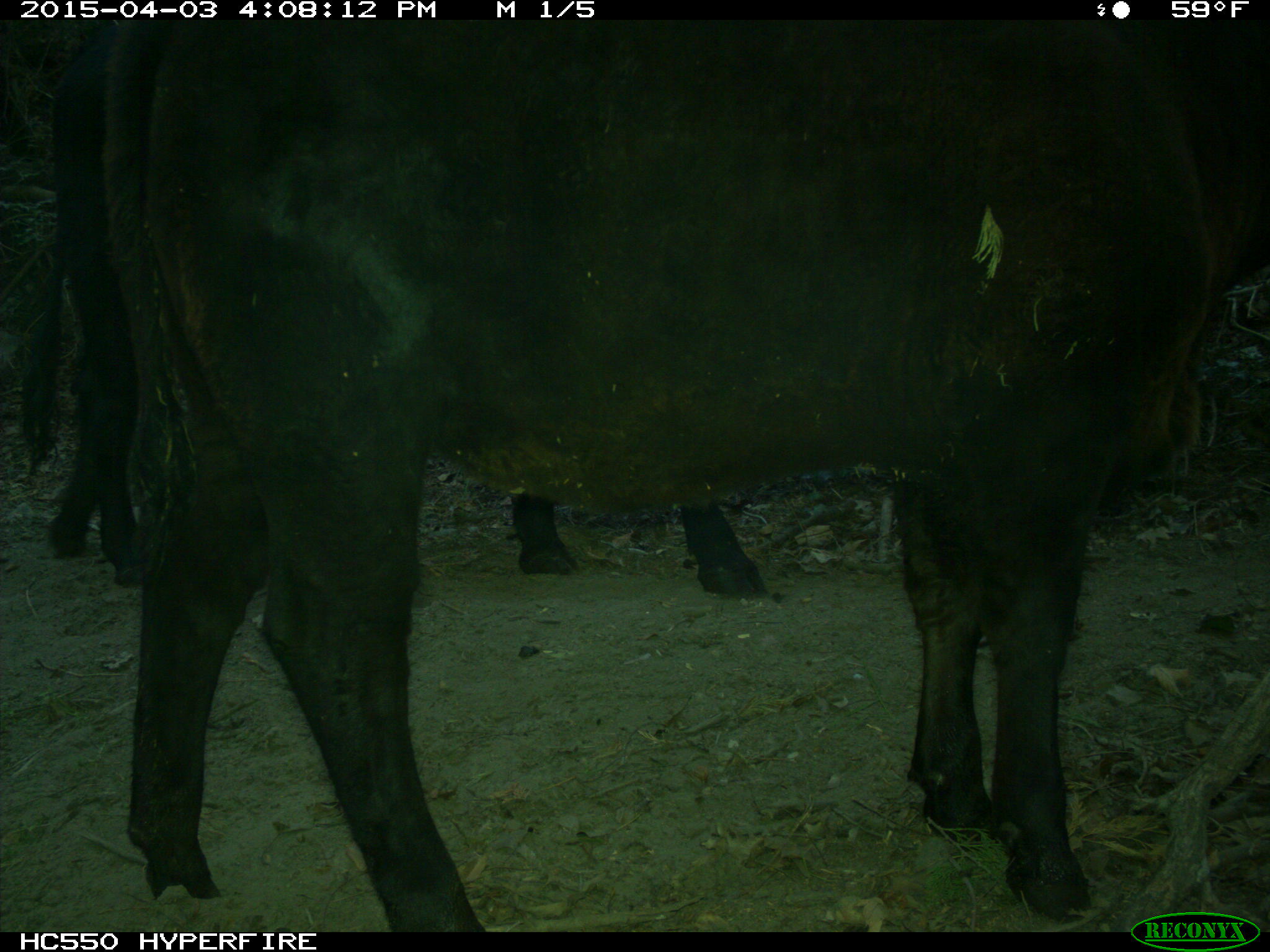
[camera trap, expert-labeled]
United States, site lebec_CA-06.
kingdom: Animalia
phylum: Chordata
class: Mammalia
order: Artiodactyla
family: Bovidae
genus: Bos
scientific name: Bos taurus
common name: domestic cow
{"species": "Bos taurus (domestic cow)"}